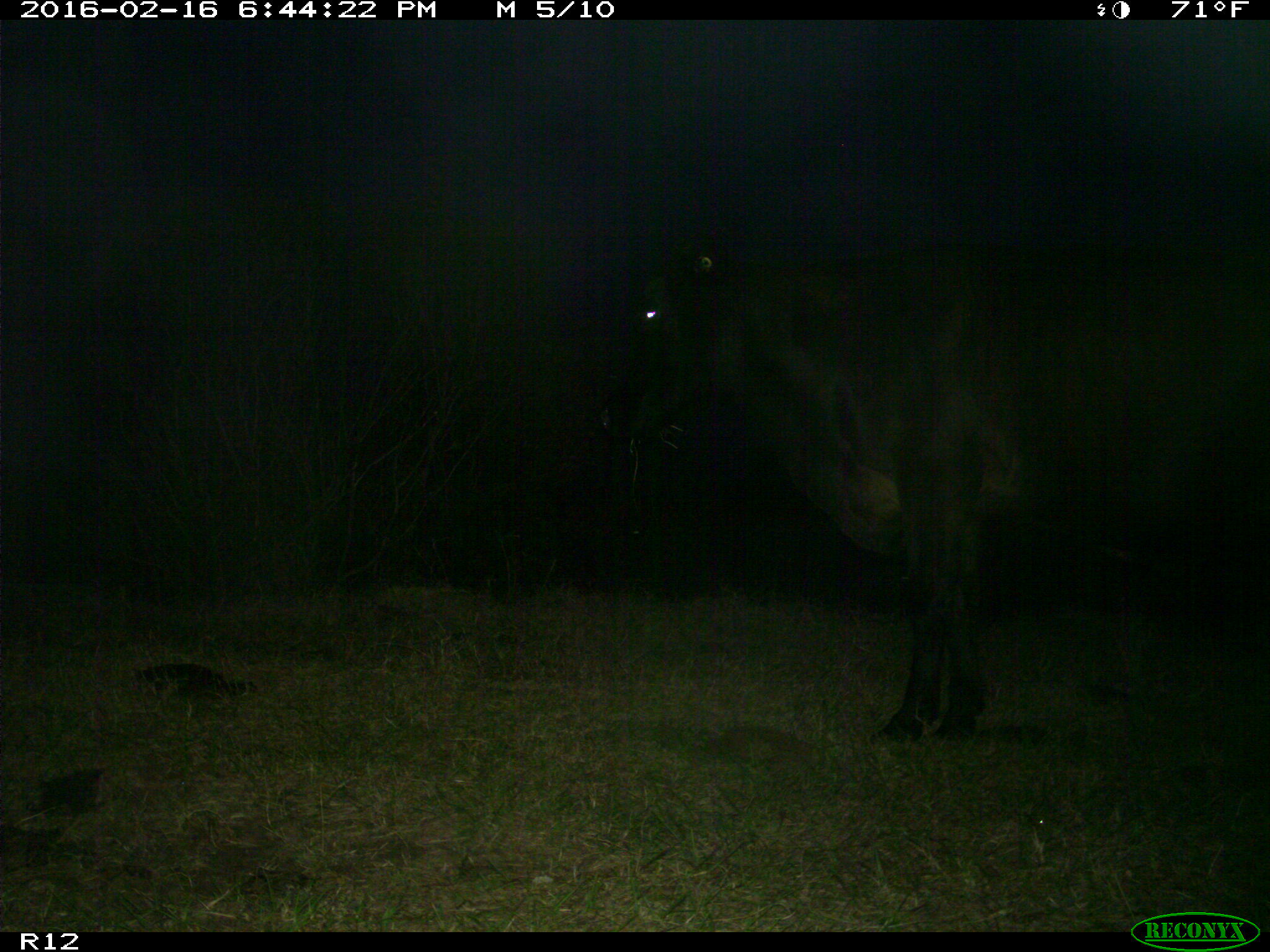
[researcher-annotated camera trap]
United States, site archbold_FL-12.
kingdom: Animalia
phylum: Chordata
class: Mammalia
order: Artiodactyla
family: Bovidae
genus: Bos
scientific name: Bos taurus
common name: domestic cow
Bos taurus (domestic cow).